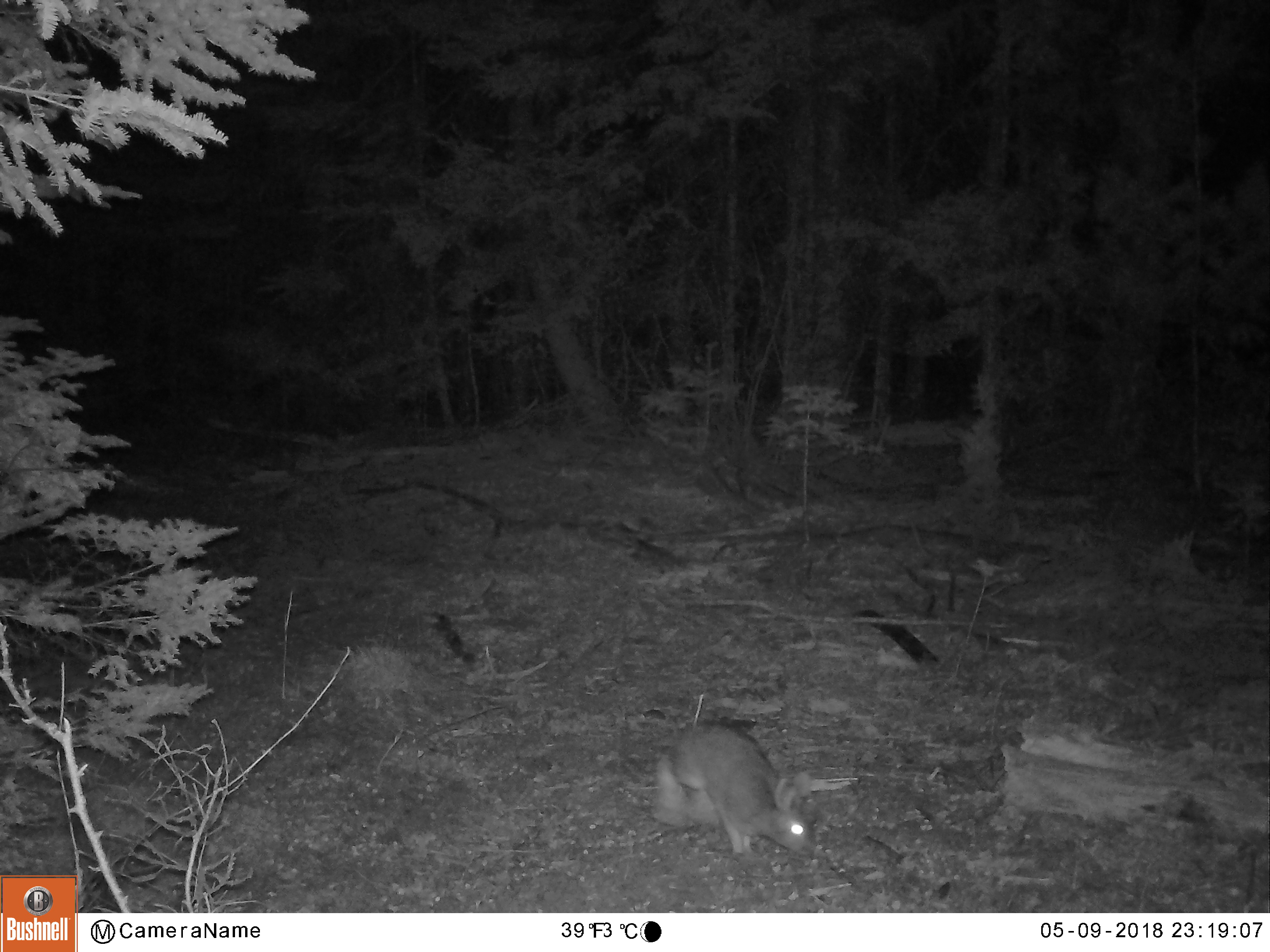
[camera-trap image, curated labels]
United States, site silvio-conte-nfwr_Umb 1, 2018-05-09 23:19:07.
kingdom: Animalia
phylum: Chordata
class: Mammalia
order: Lagomorpha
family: Leporidae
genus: Lepus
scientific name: Lepus americanus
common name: snowshoe hare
Snowshoe hare (Lepus americanus).